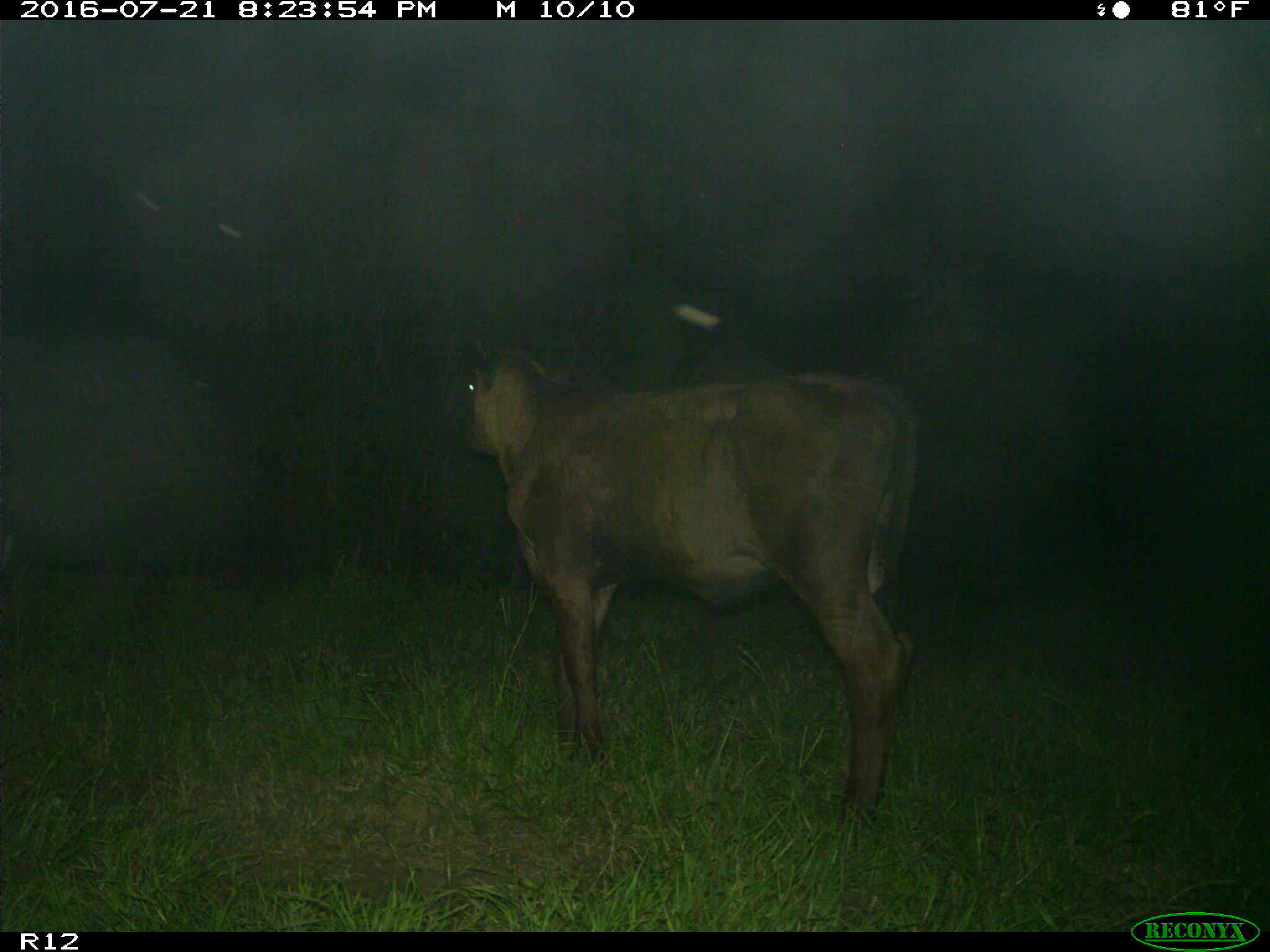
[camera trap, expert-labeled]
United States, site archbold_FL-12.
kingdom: Animalia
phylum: Chordata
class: Mammalia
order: Artiodactyla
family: Bovidae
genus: Bos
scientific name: Bos taurus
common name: domestic cow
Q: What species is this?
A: Bos taurus (domestic cow).